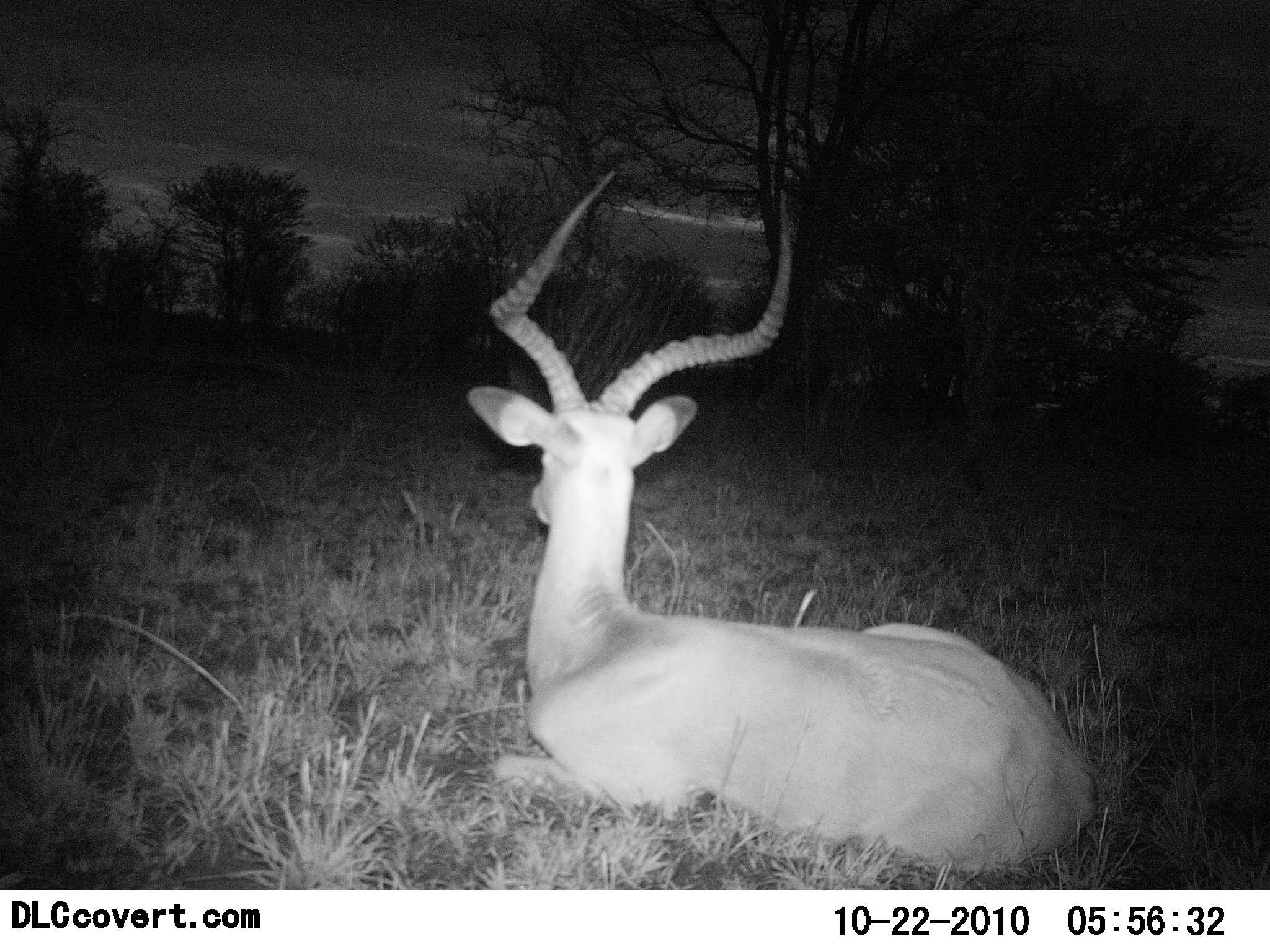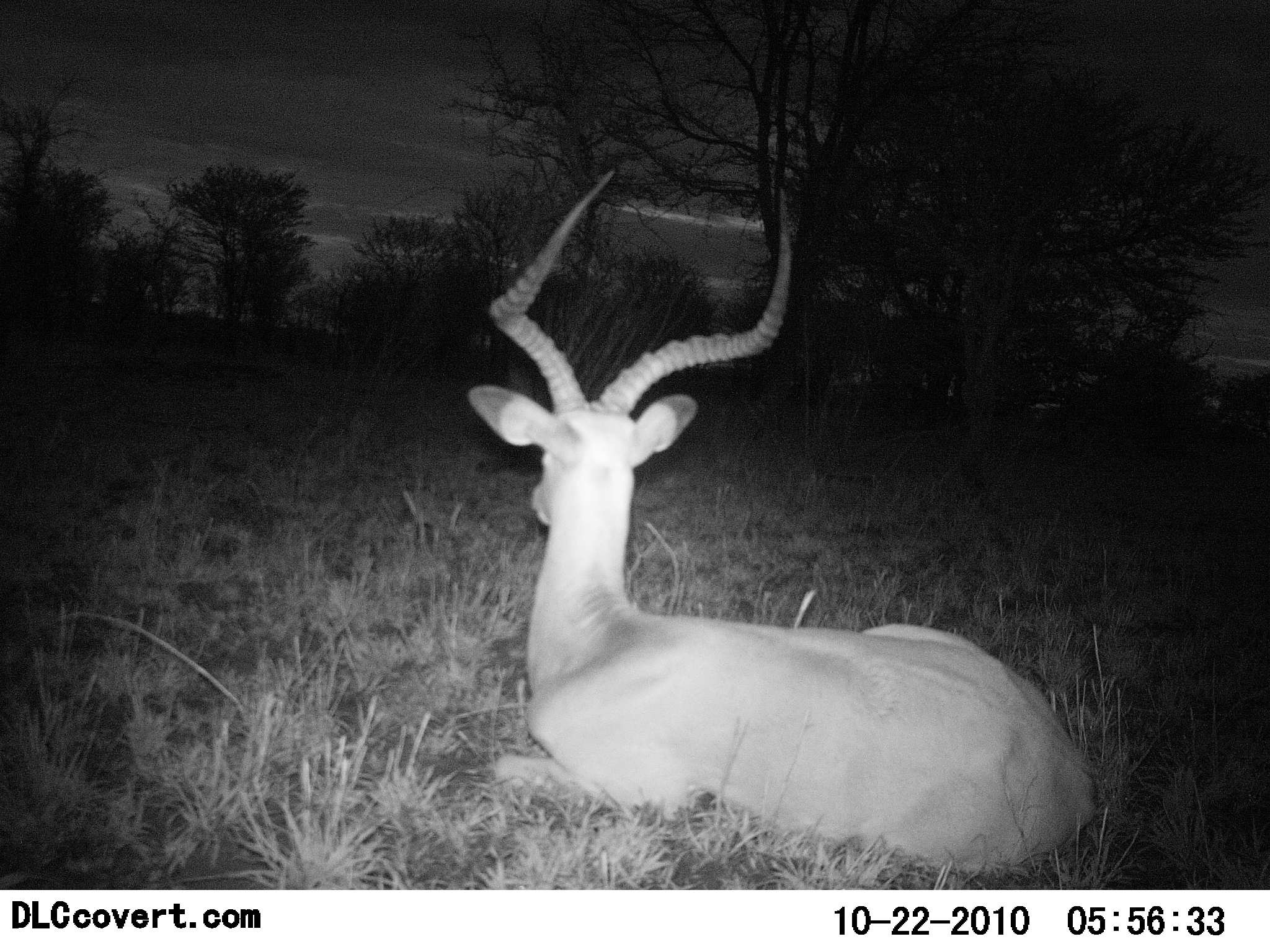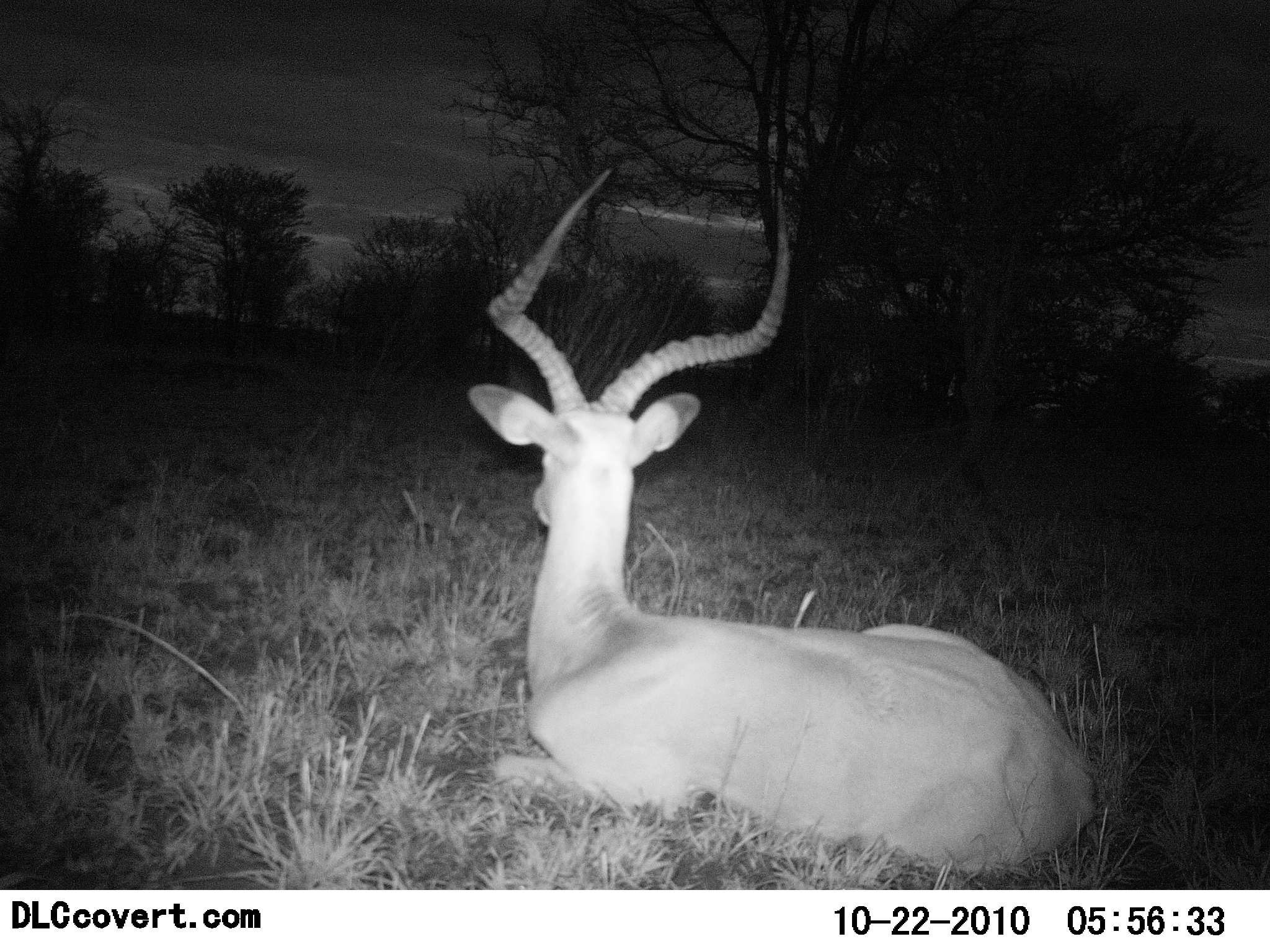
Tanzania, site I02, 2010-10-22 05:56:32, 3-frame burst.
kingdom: Animalia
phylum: Chordata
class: Mammalia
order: Artiodactyla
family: Bovidae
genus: Aepyceros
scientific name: Aepyceros melampus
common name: impala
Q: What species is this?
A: Impala (Aepyceros melampus).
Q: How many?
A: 1.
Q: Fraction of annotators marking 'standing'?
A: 0%.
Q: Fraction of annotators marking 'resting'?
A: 100%.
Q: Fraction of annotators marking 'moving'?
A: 0%.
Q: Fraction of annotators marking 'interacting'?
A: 0%.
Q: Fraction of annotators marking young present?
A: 0%.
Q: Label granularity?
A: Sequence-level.